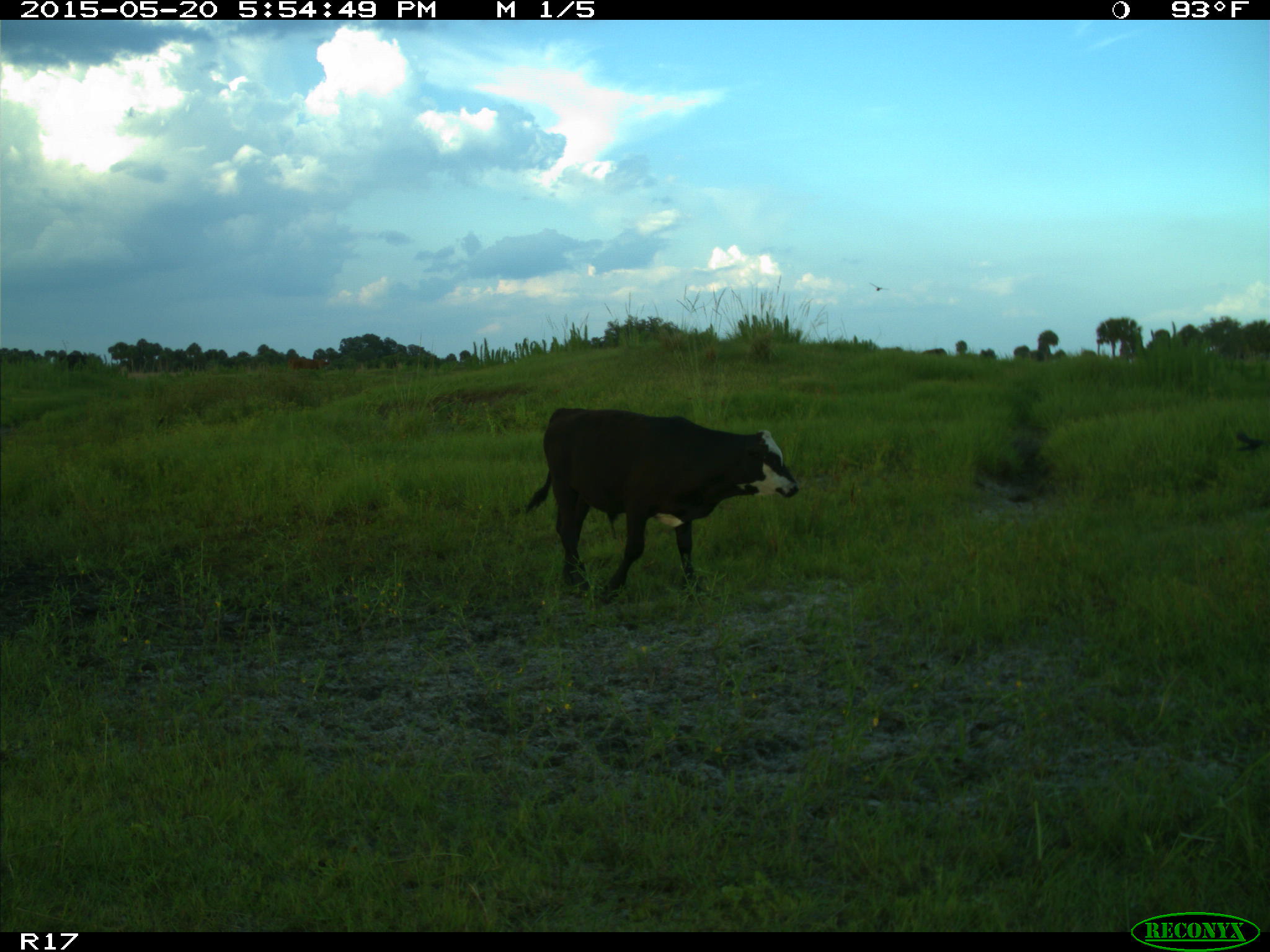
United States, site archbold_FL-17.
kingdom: Animalia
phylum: Chordata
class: Mammalia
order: Artiodactyla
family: Bovidae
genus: Bos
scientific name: Bos taurus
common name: domestic cow